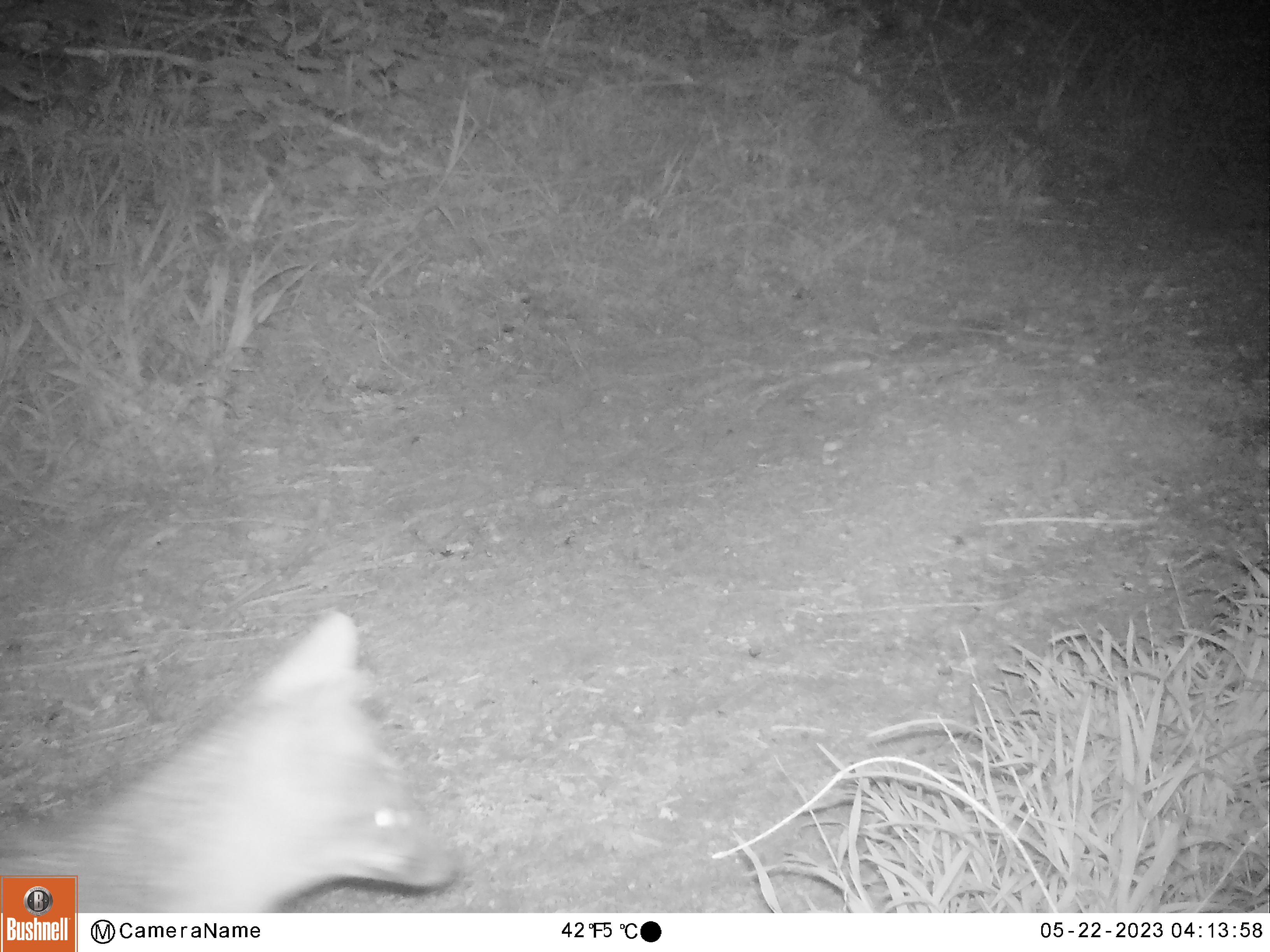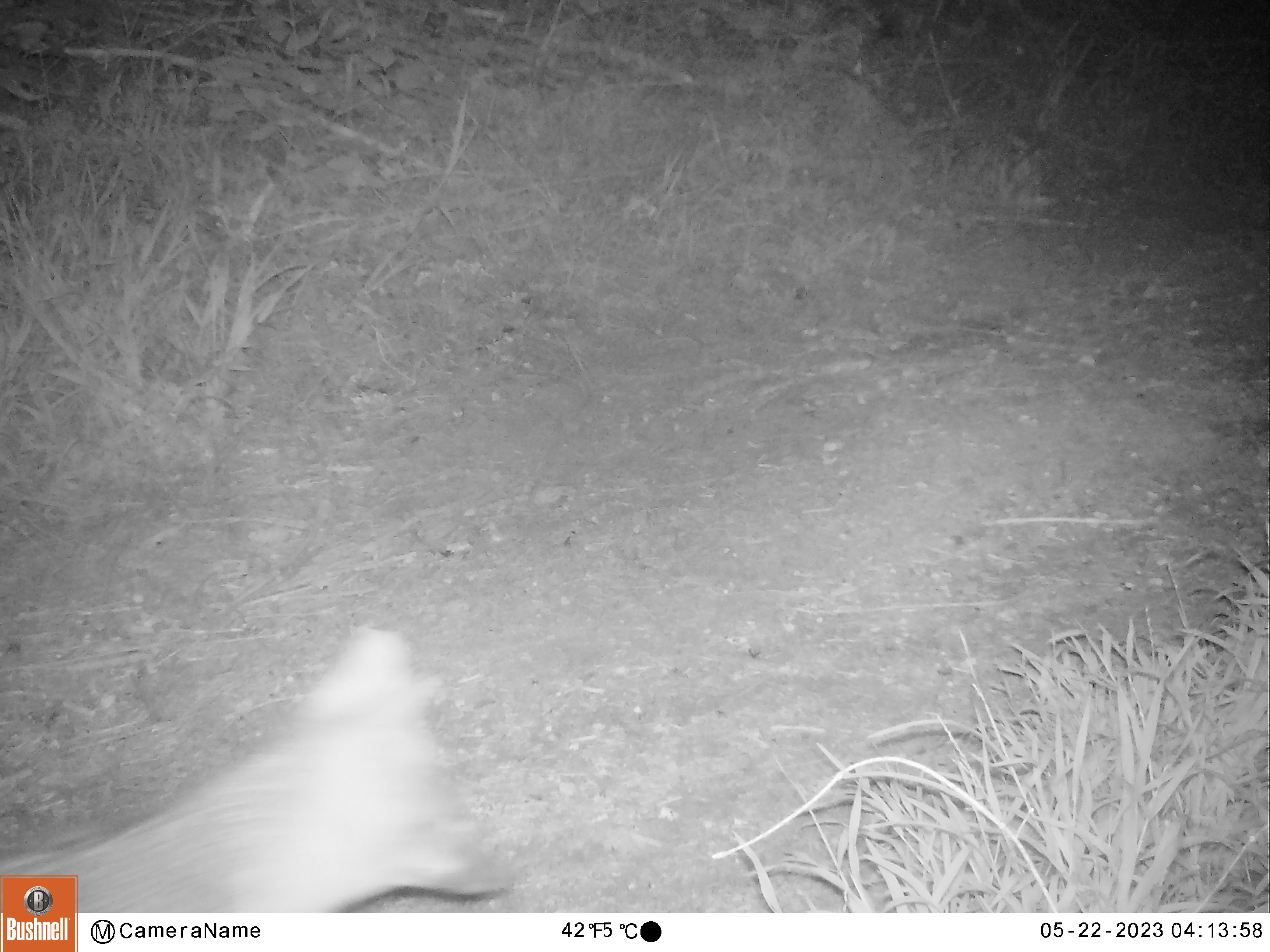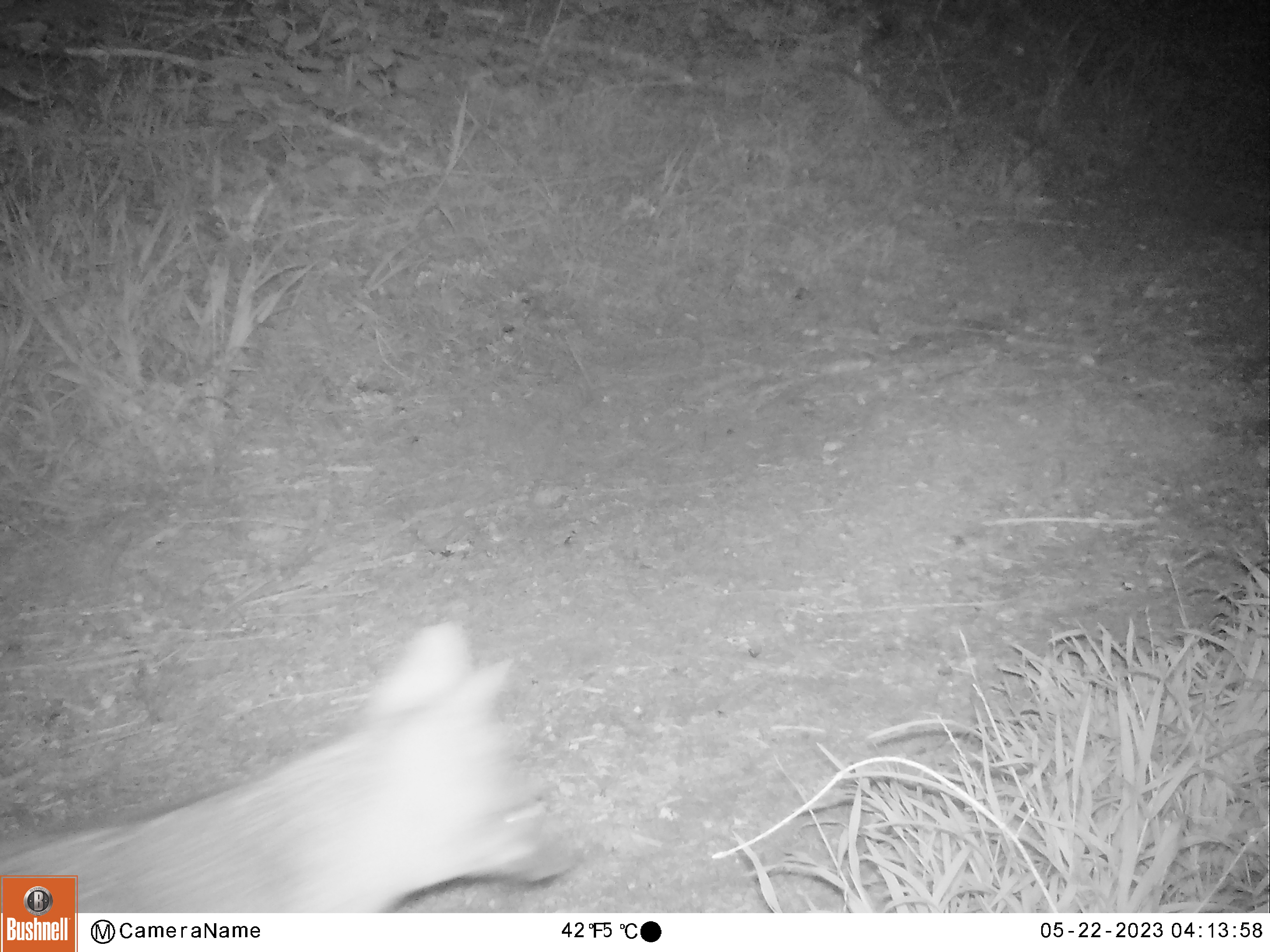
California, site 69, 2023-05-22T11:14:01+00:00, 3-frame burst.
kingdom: Animalia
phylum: Chordata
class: Mammalia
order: Carnivora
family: Canidae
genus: Urocyon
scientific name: Urocyon cinereoargenteus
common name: gray fox